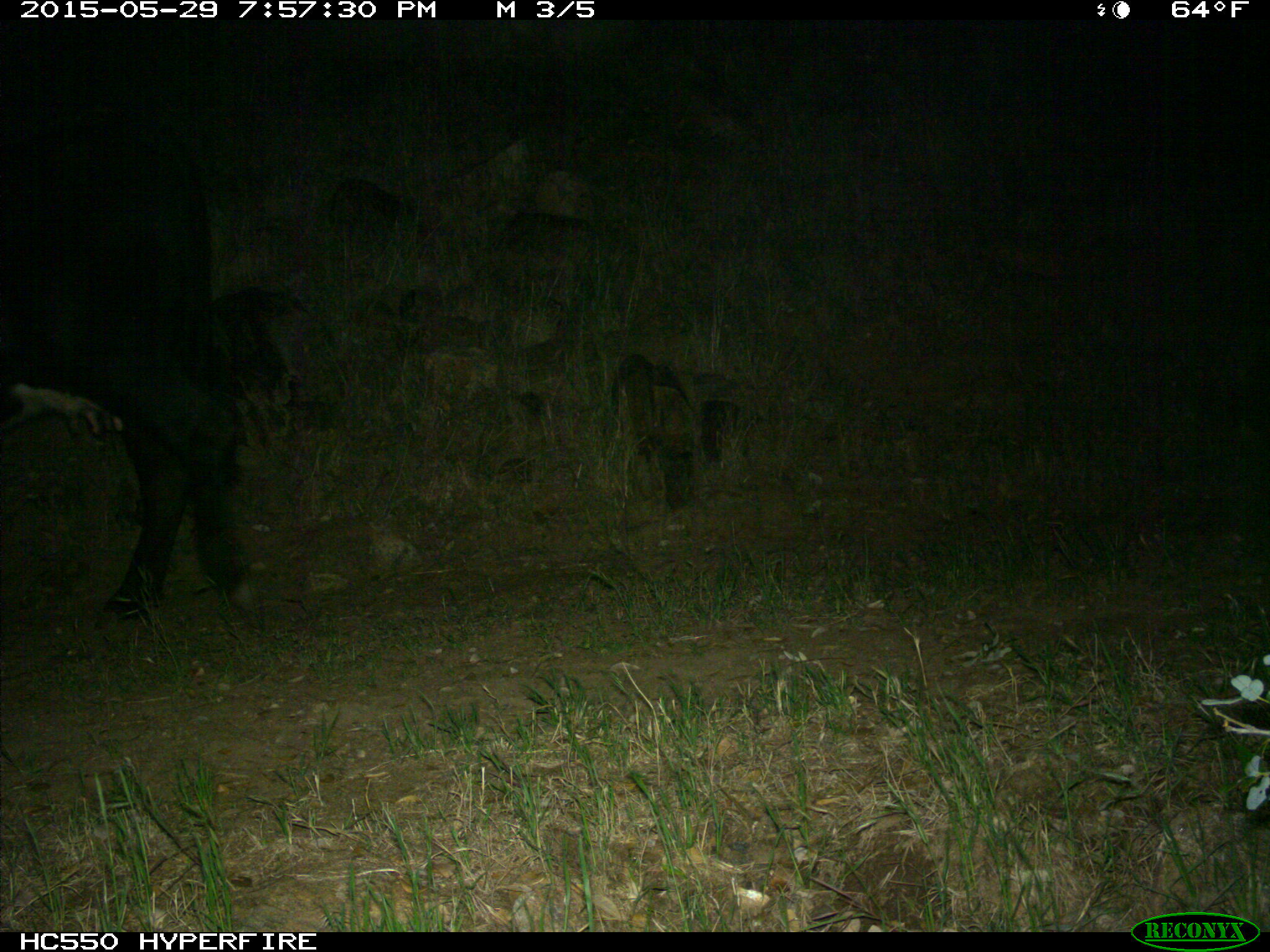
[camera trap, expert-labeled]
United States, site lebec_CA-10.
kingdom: Animalia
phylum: Chordata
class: Mammalia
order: Artiodactyla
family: Bovidae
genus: Bos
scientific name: Bos taurus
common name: domestic cow